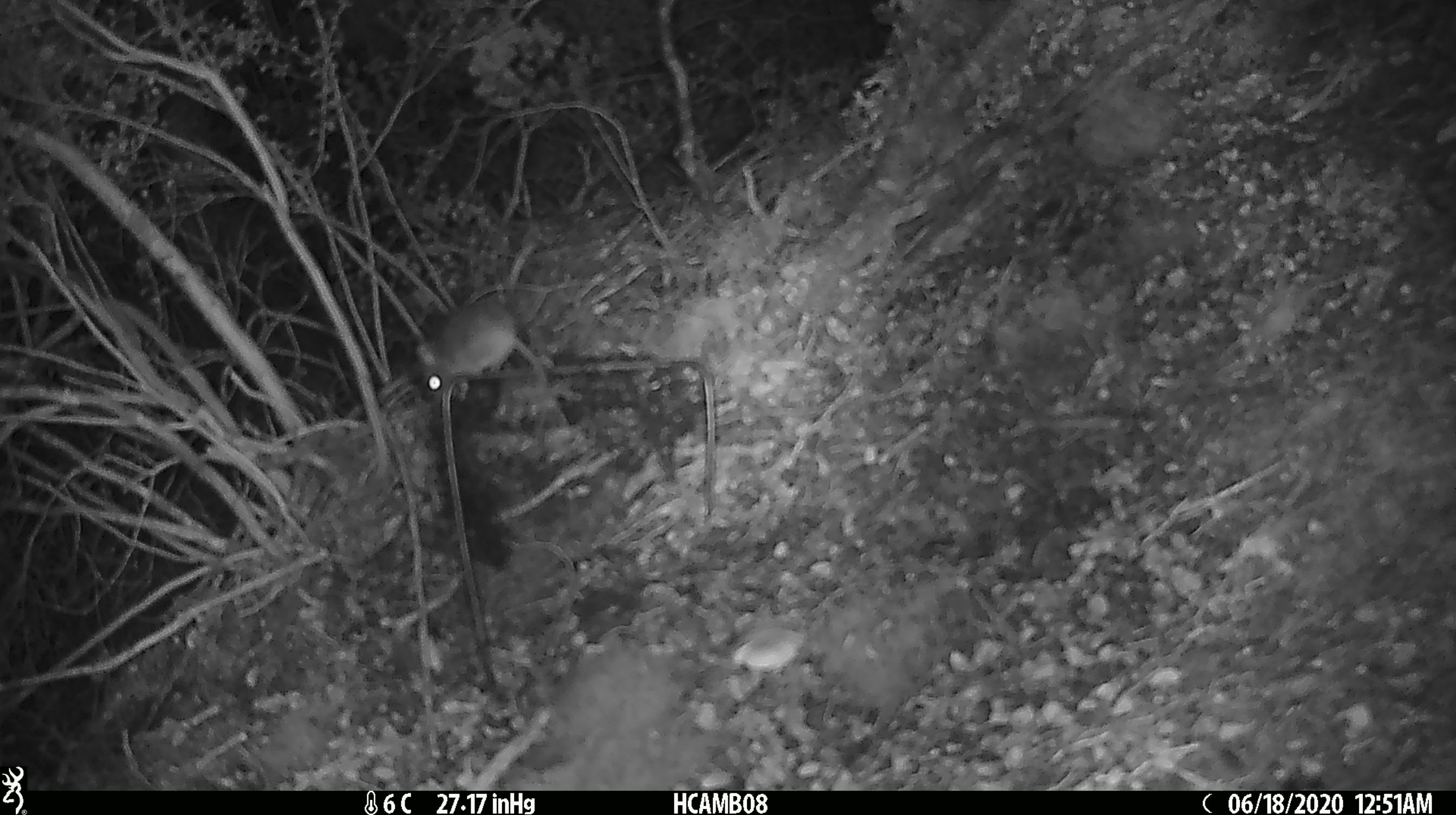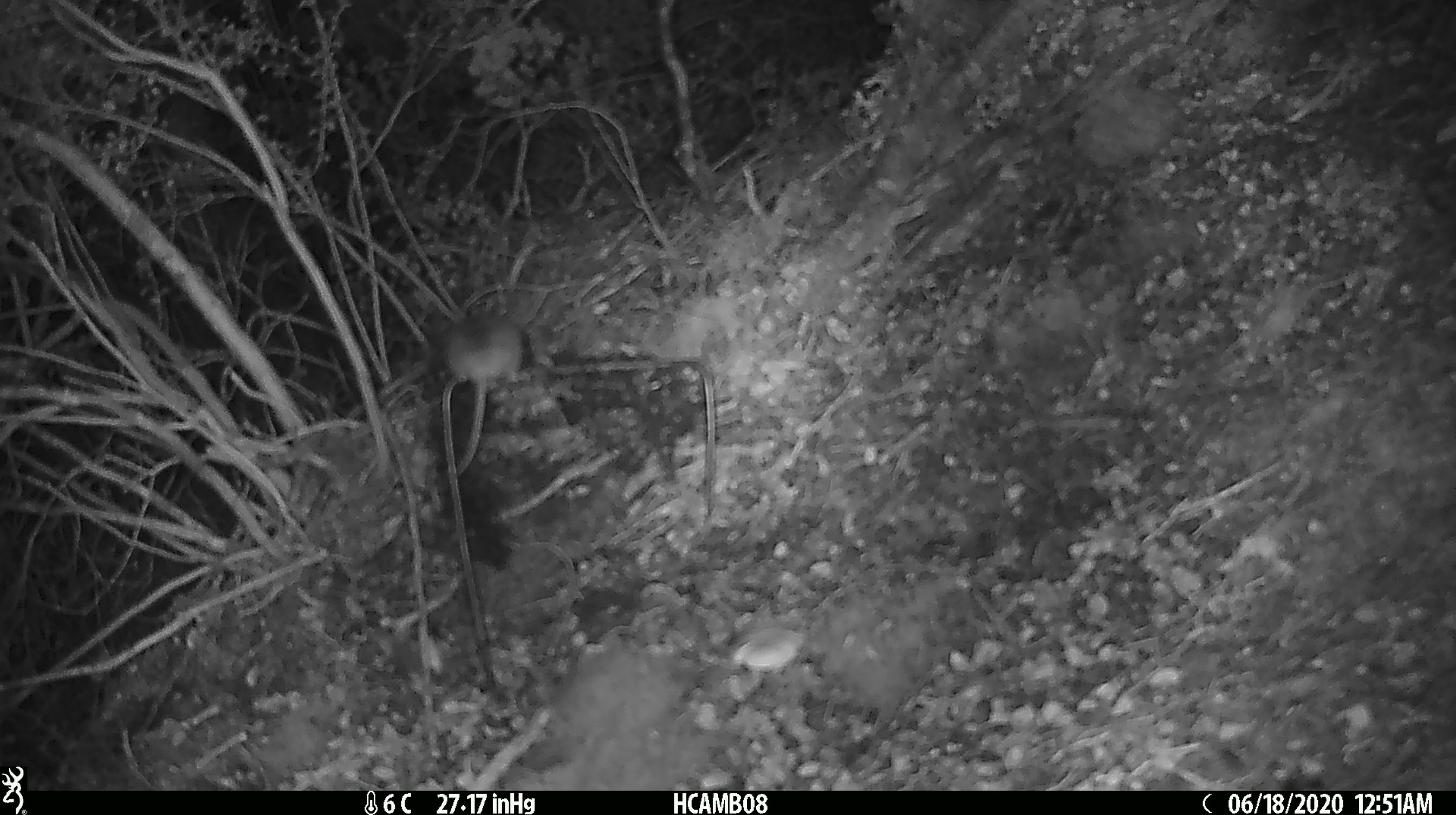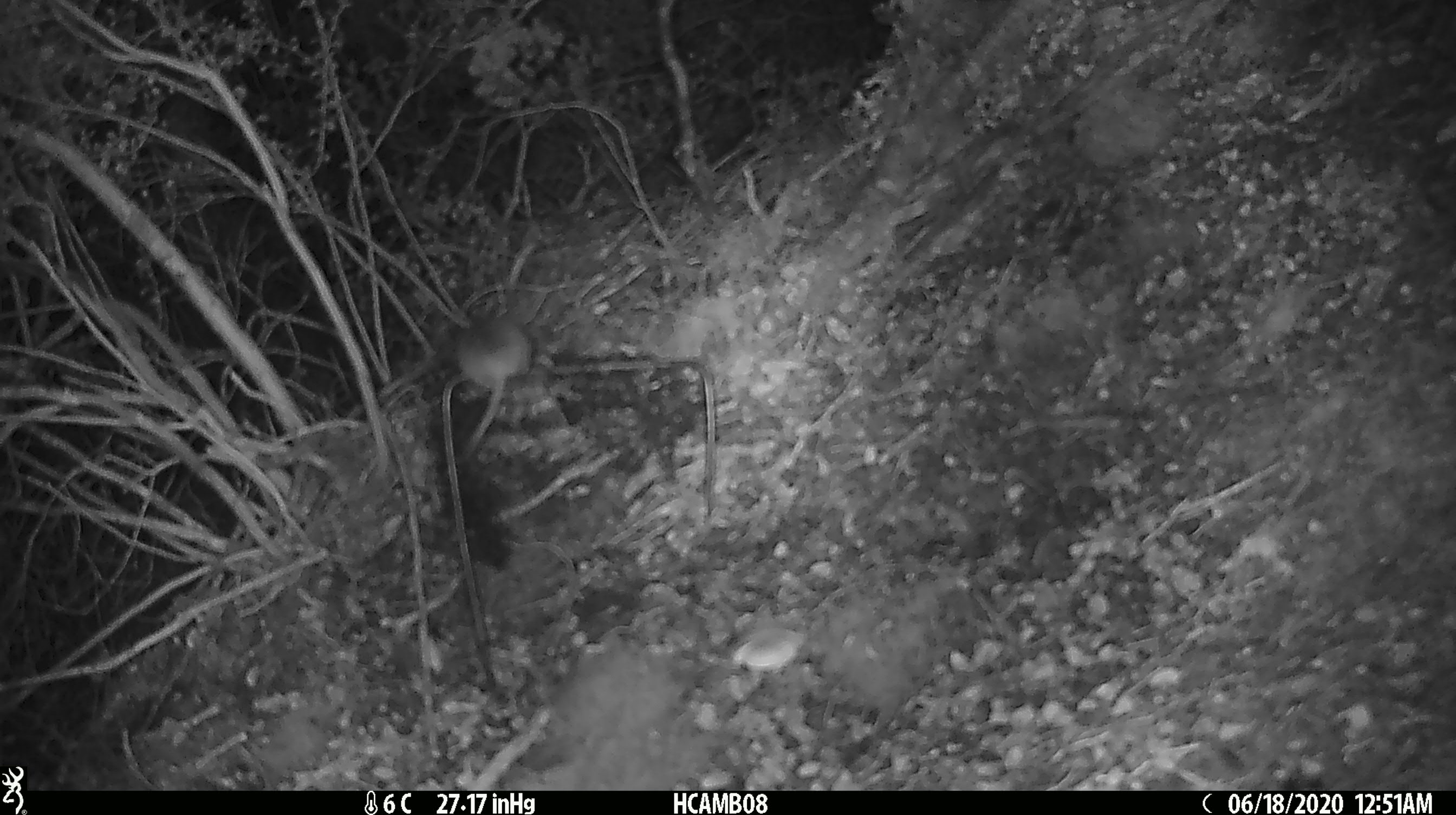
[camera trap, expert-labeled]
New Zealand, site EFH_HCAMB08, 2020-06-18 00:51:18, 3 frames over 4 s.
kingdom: Animalia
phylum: Chordata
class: Mammalia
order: Rodentia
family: Muridae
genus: Mus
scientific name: Mus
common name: mouse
Mouse (Mus).